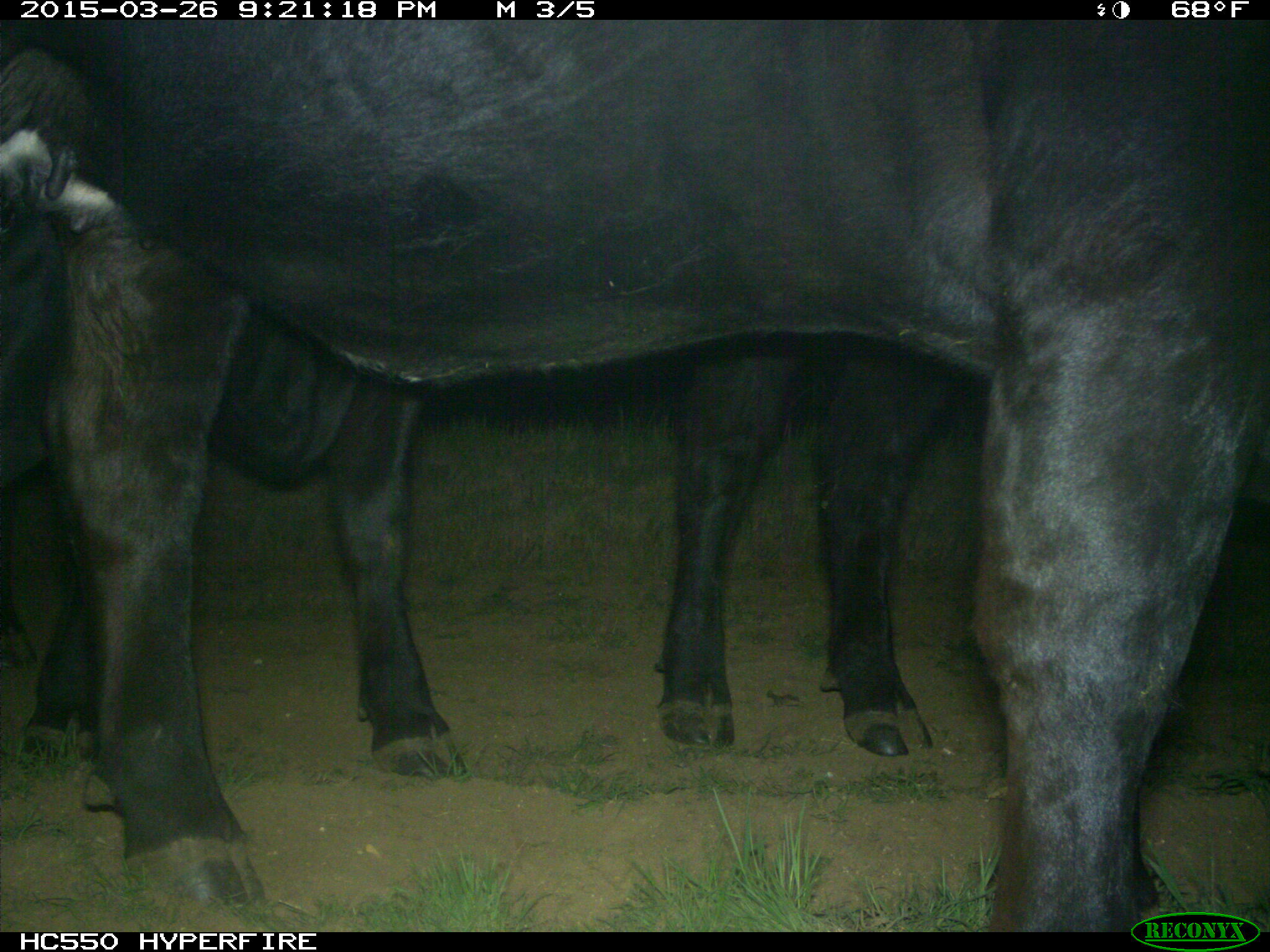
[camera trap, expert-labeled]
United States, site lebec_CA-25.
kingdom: Animalia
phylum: Chordata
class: Mammalia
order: Artiodactyla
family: Bovidae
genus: Bos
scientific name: Bos taurus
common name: domestic cow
Bos taurus (domestic cow).